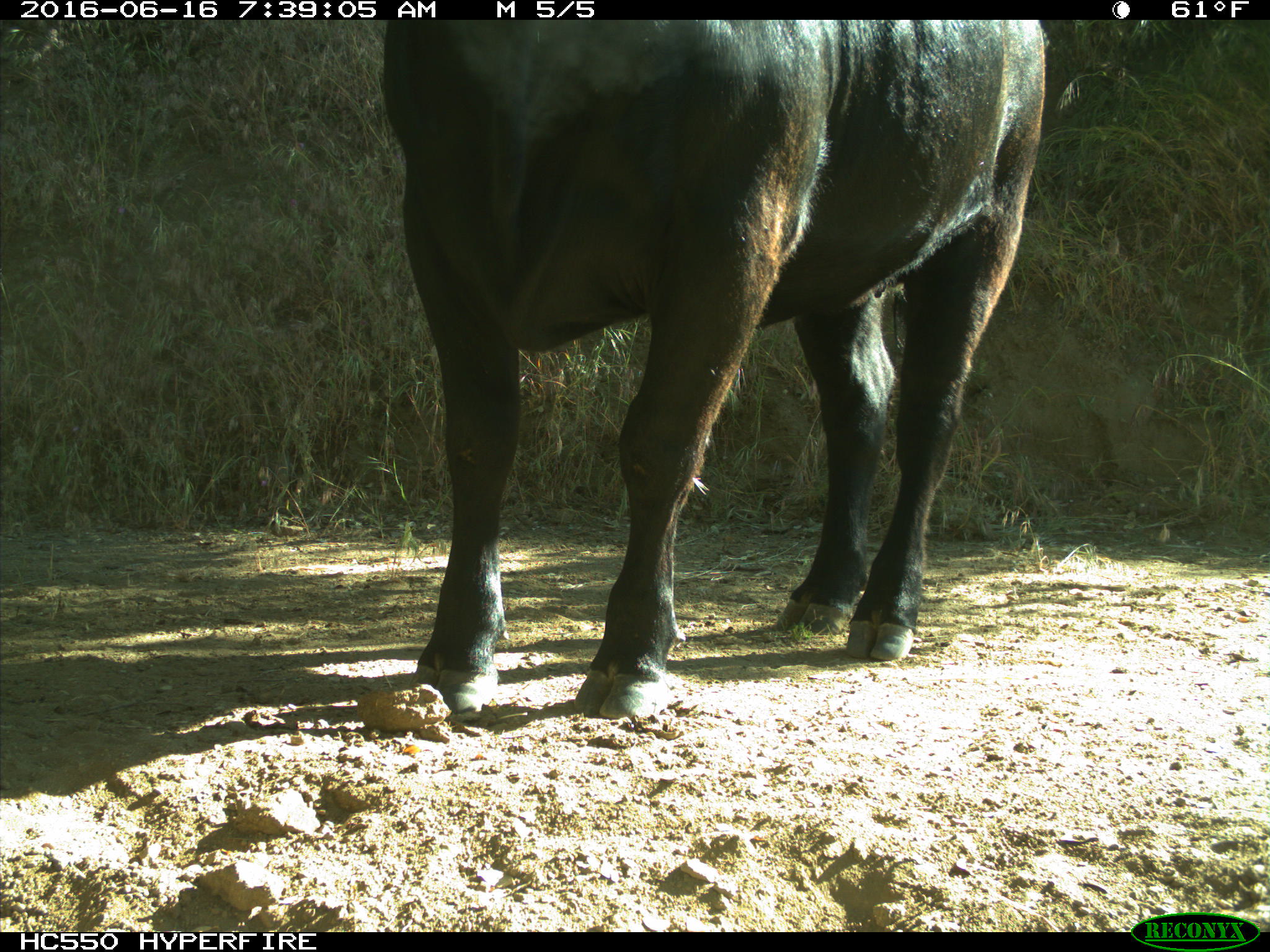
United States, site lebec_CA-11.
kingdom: Animalia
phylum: Chordata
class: Mammalia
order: Artiodactyla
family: Bovidae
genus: Bos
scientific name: Bos taurus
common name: domestic cow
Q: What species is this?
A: Bos taurus (domestic cow).